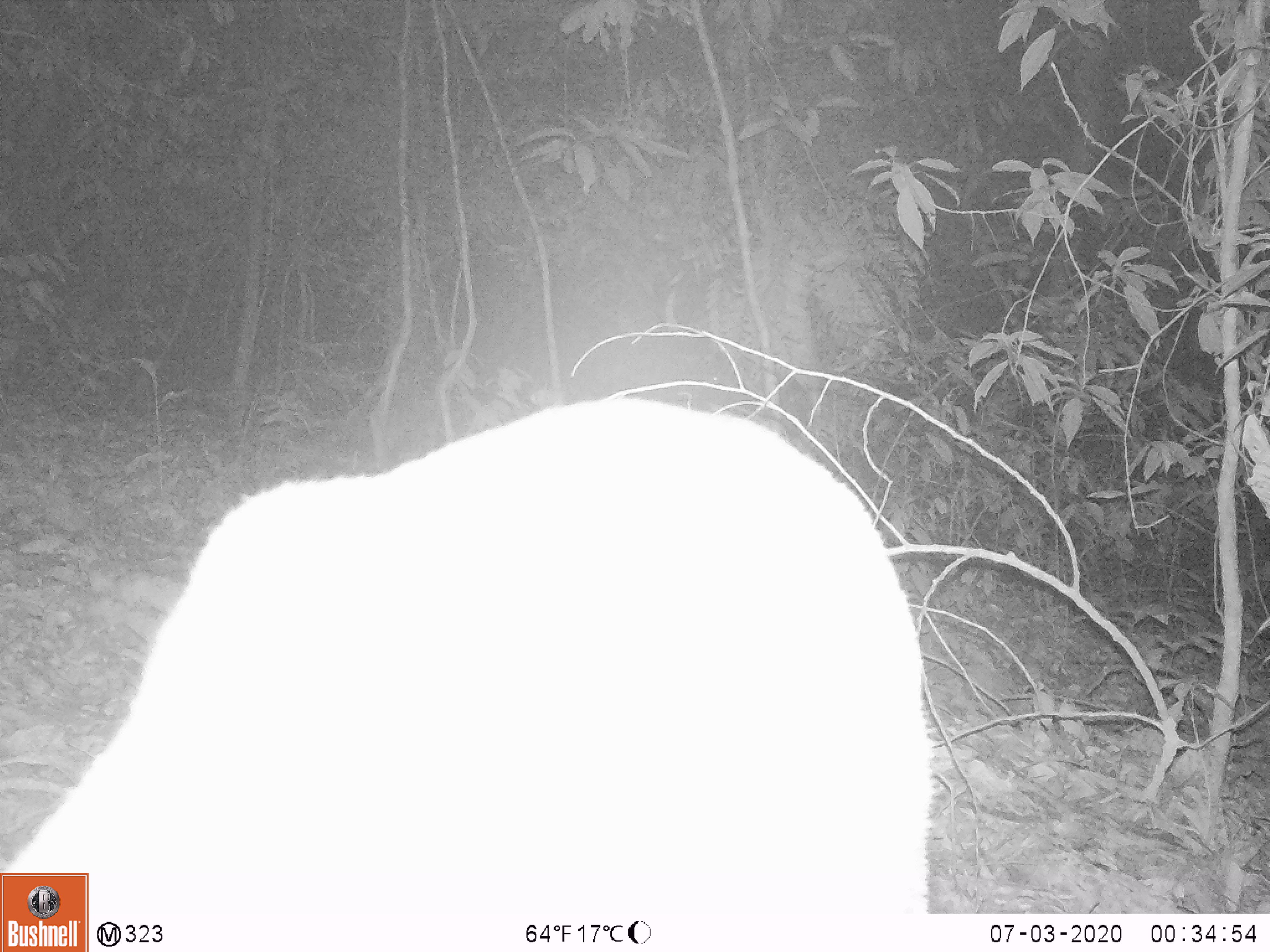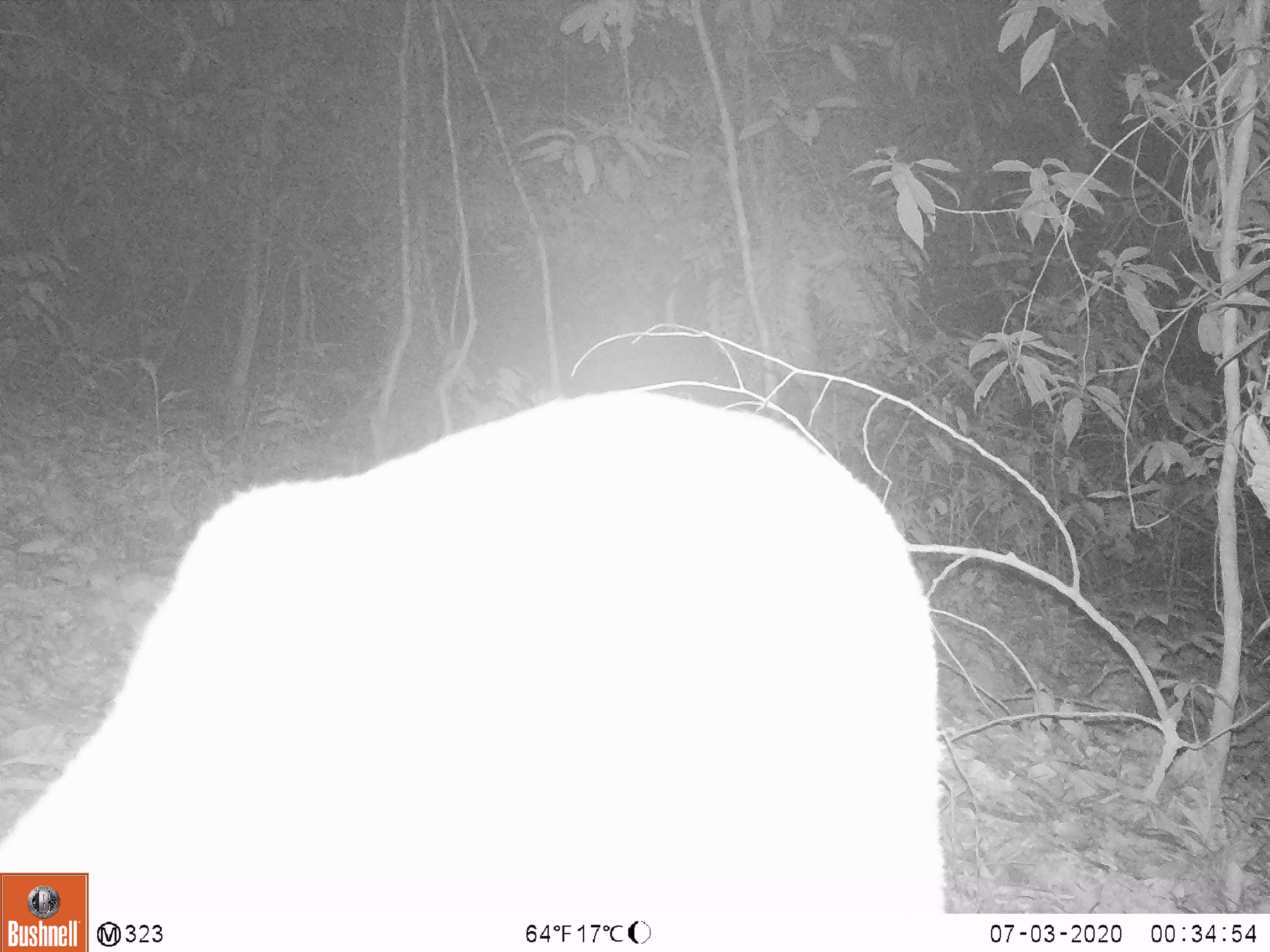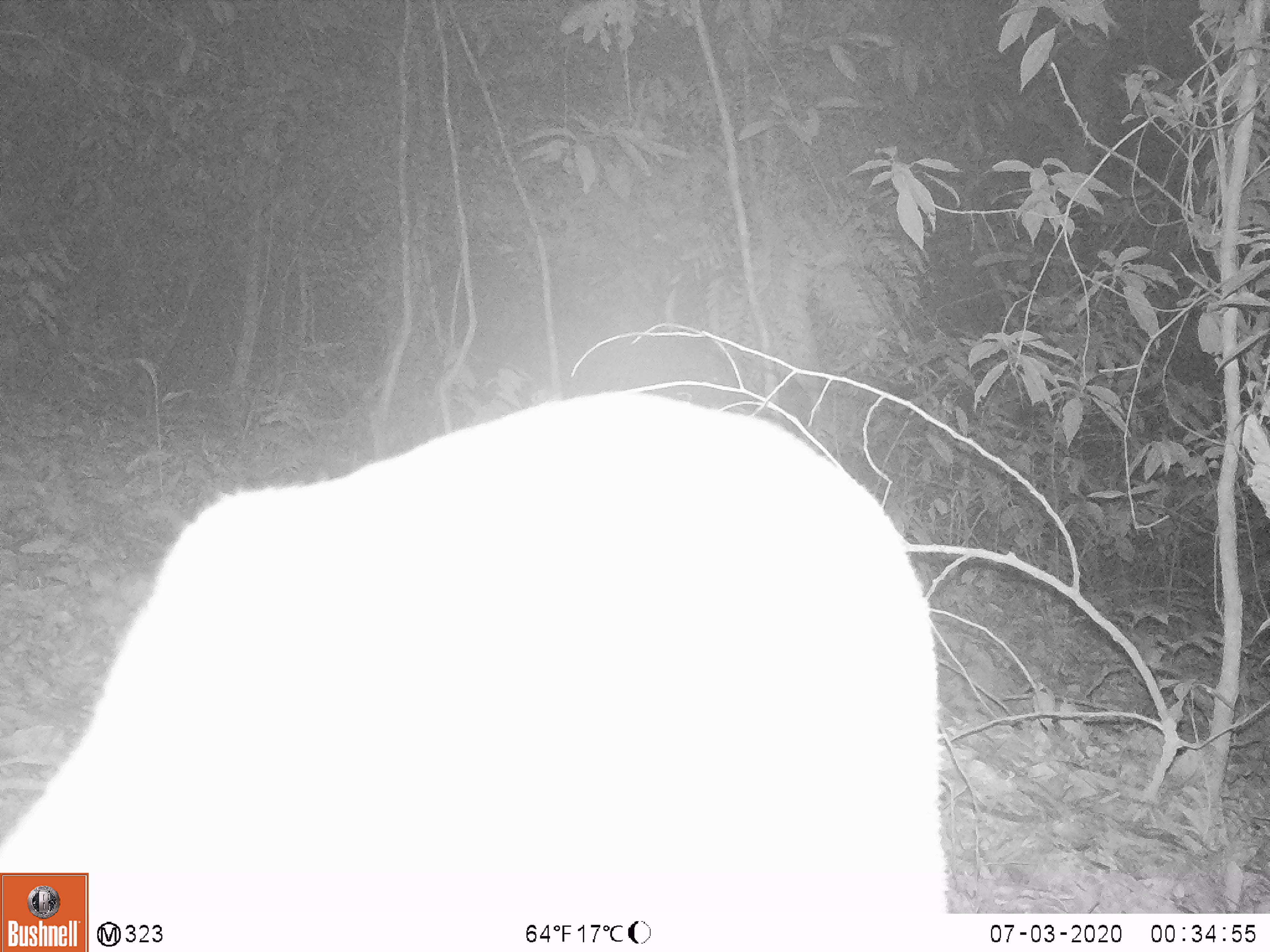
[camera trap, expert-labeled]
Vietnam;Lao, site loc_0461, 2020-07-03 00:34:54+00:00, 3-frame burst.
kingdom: Animalia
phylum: Chordata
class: Mammalia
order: Artiodactyla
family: Cervidae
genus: Muntiacus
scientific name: Muntiacus vuquangensis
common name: large-antlered muntjac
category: large antlered muntjac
Large antlered muntjac (large-antlered muntjac) (Muntiacus vuquangensis). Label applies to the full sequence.